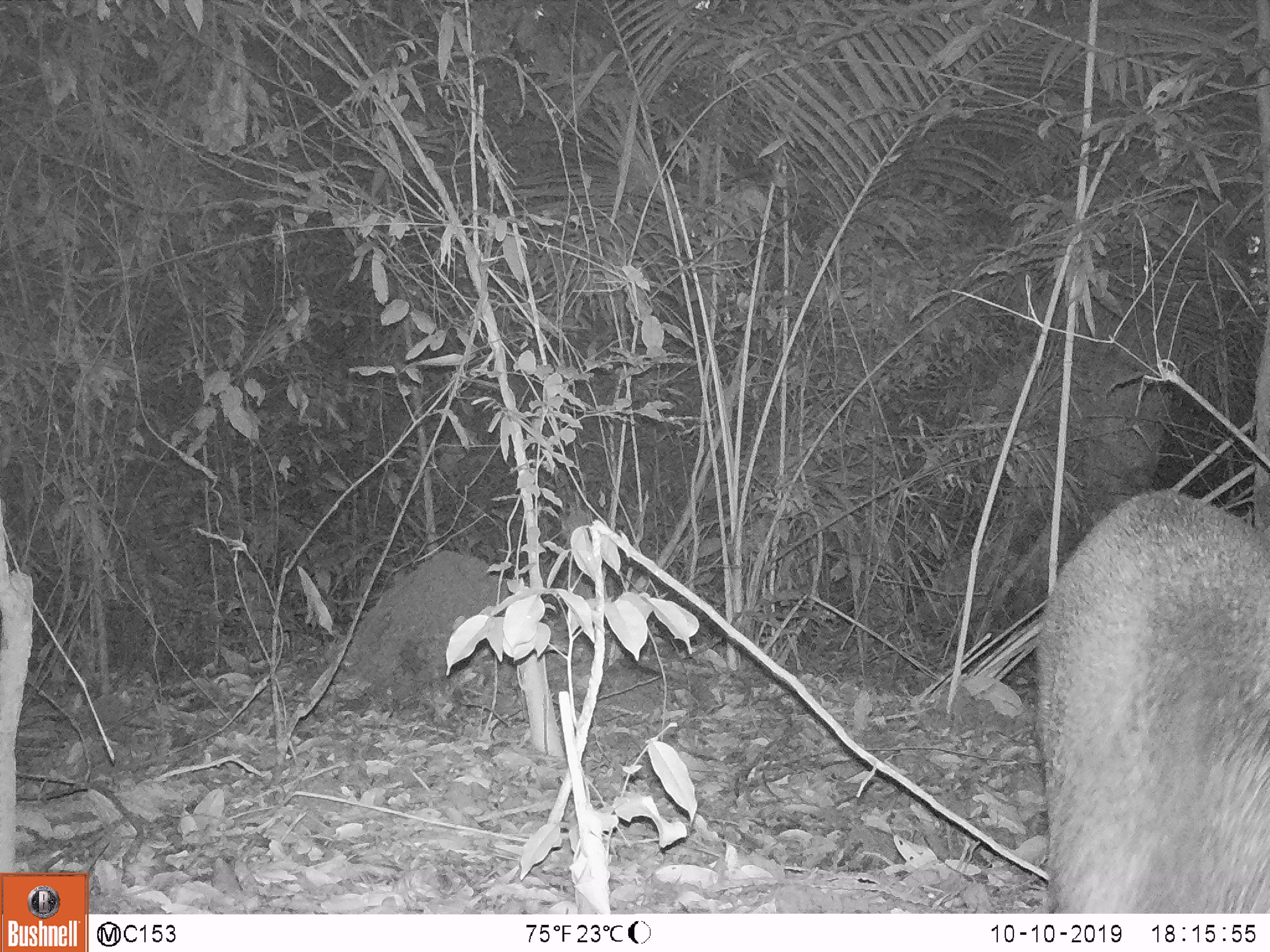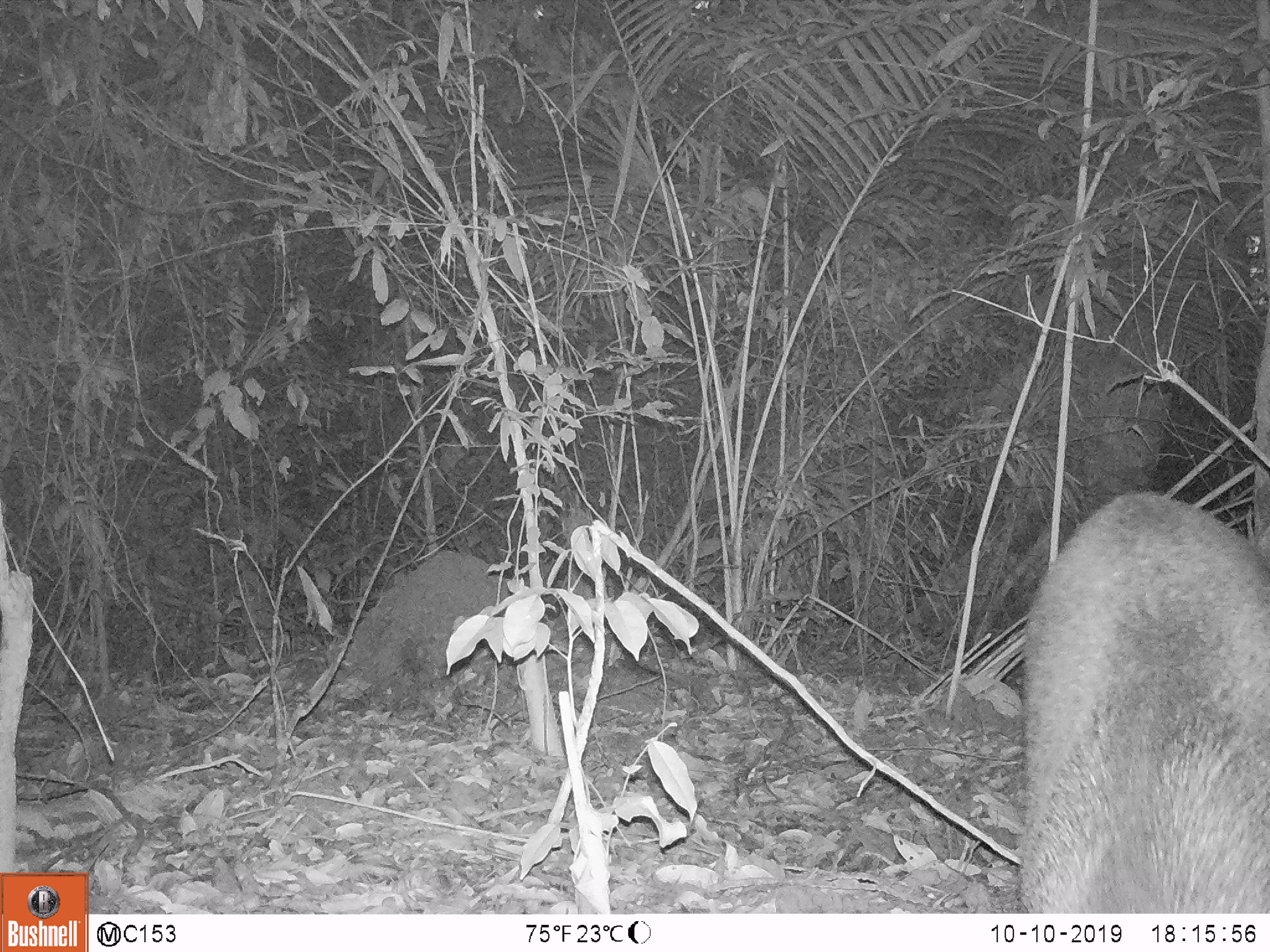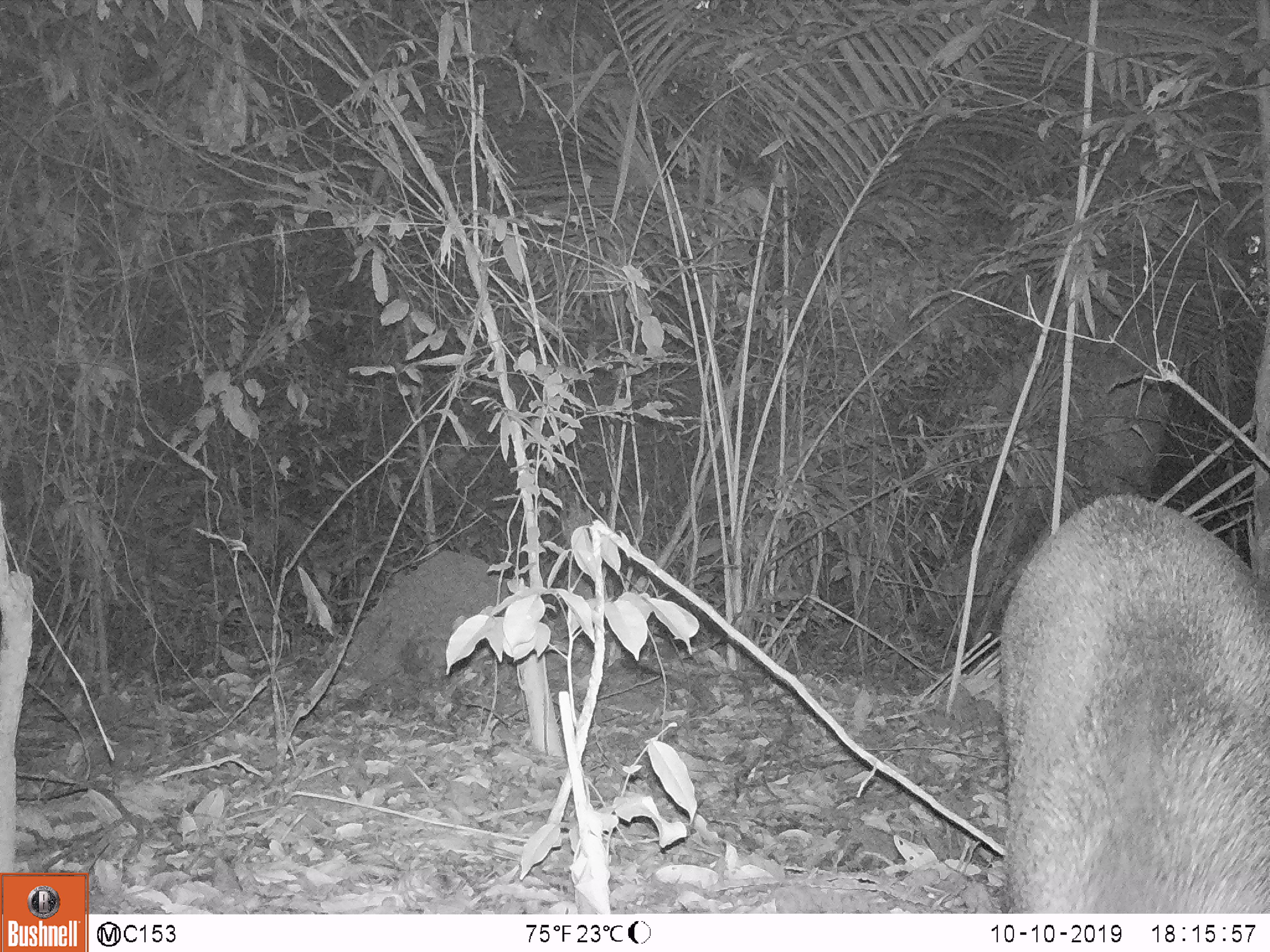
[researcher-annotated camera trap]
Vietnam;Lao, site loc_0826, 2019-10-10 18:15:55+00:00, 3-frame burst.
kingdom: Animalia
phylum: Chordata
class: Mammalia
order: Artiodactyla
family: Suidae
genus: Sus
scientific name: Sus scrofa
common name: eurasian wild pig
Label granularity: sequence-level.